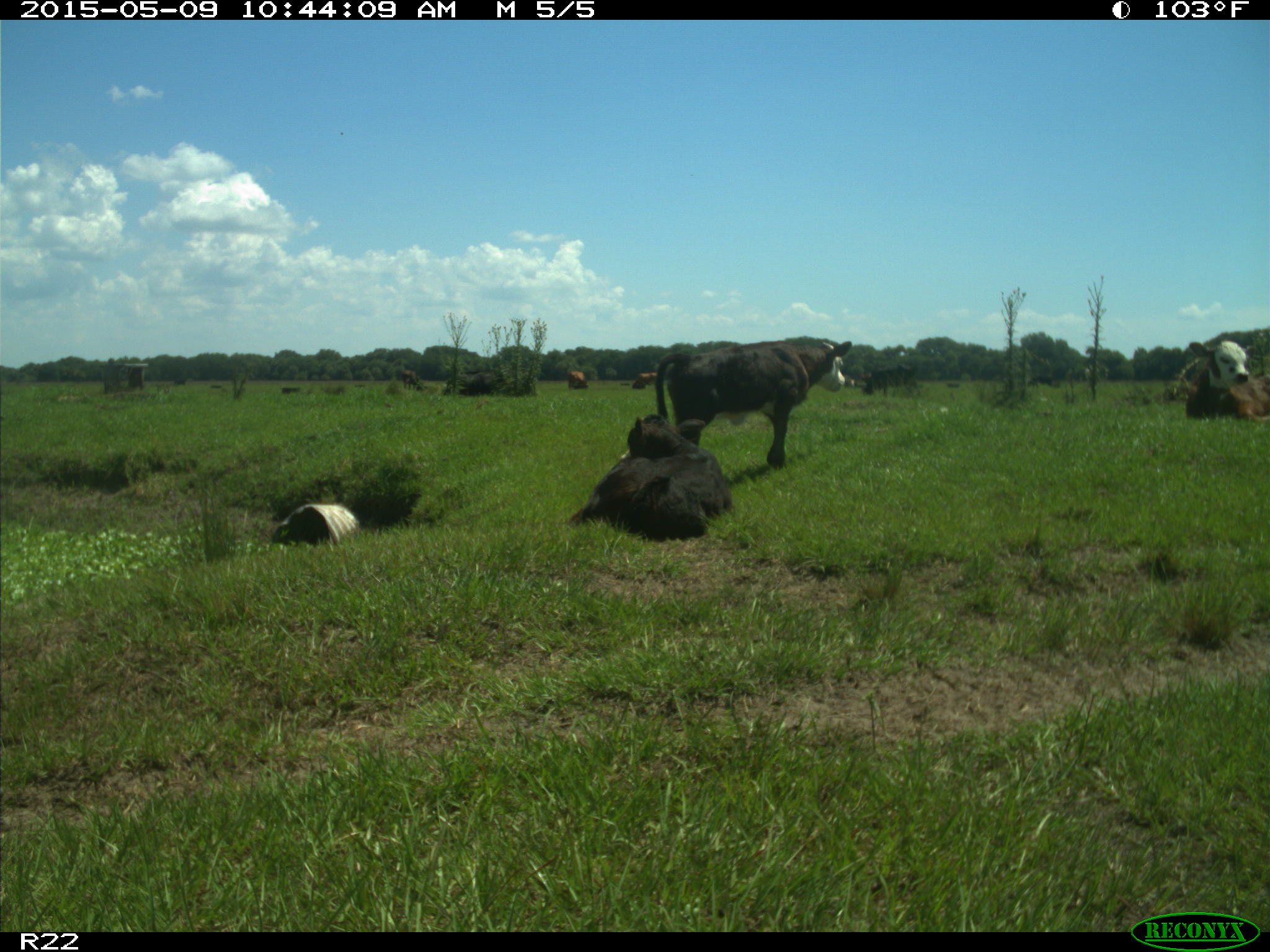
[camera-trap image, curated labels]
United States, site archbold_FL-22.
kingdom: Animalia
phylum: Chordata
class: Mammalia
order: Artiodactyla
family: Bovidae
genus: Bos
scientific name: Bos taurus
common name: domestic cow